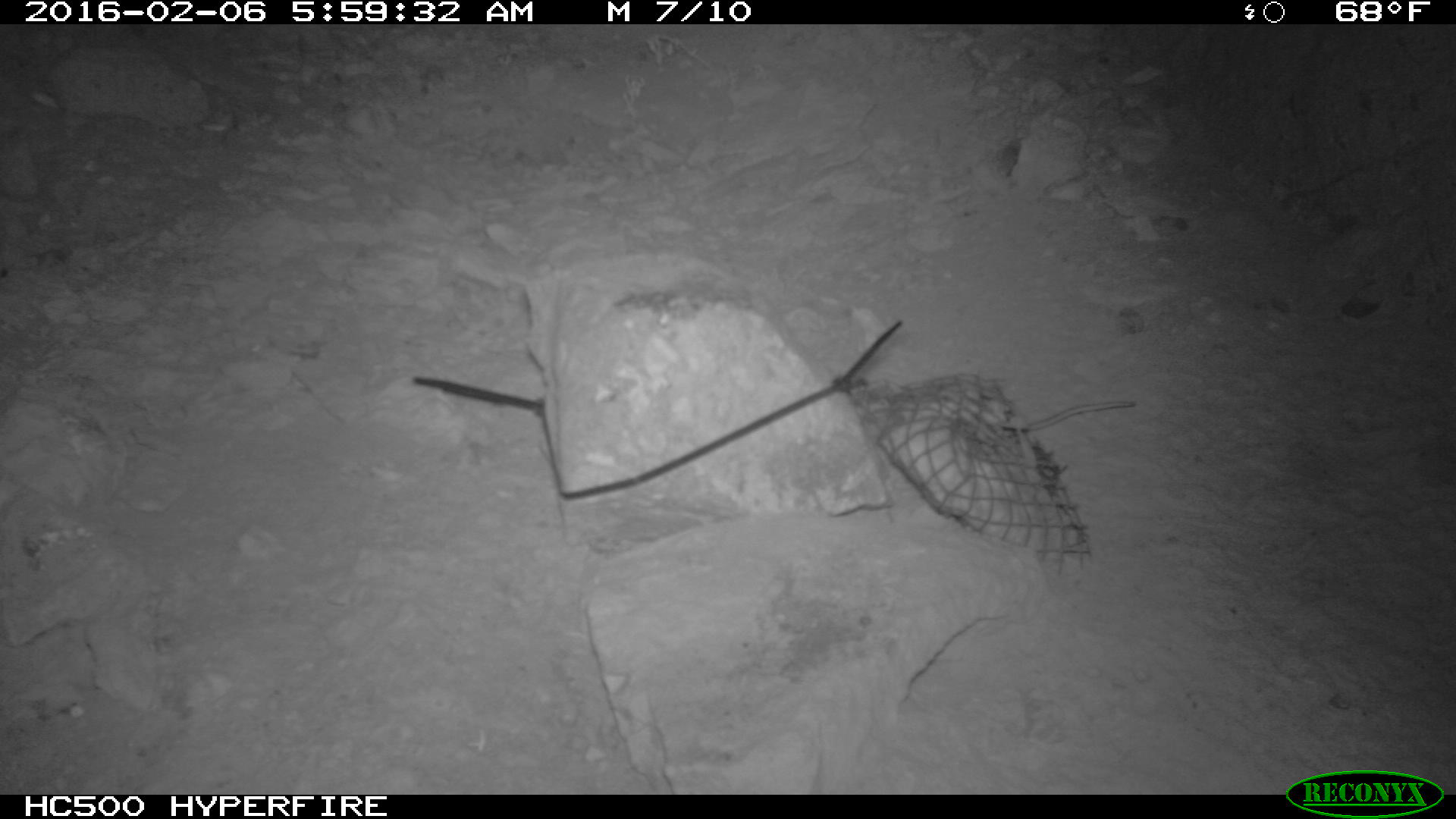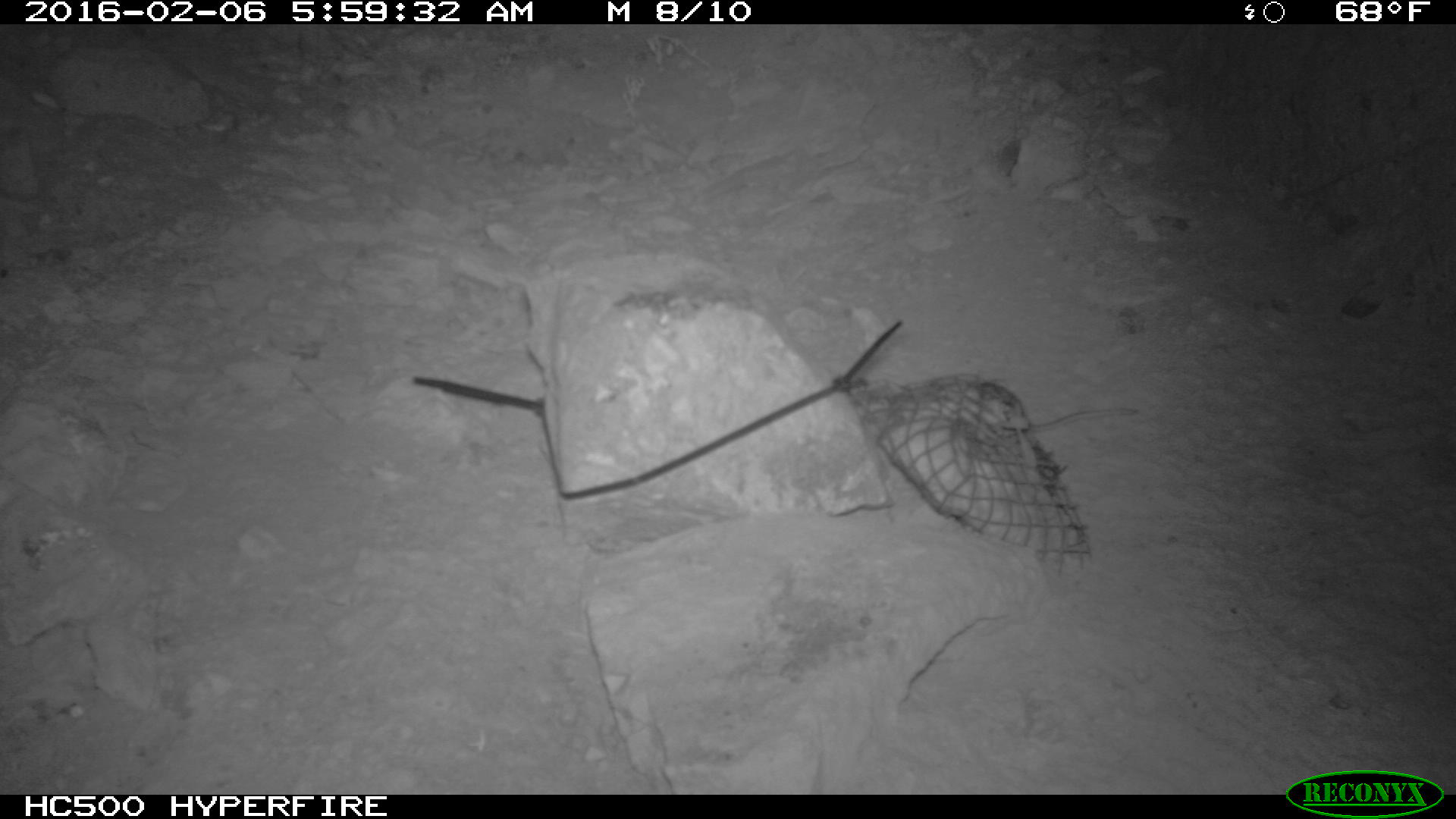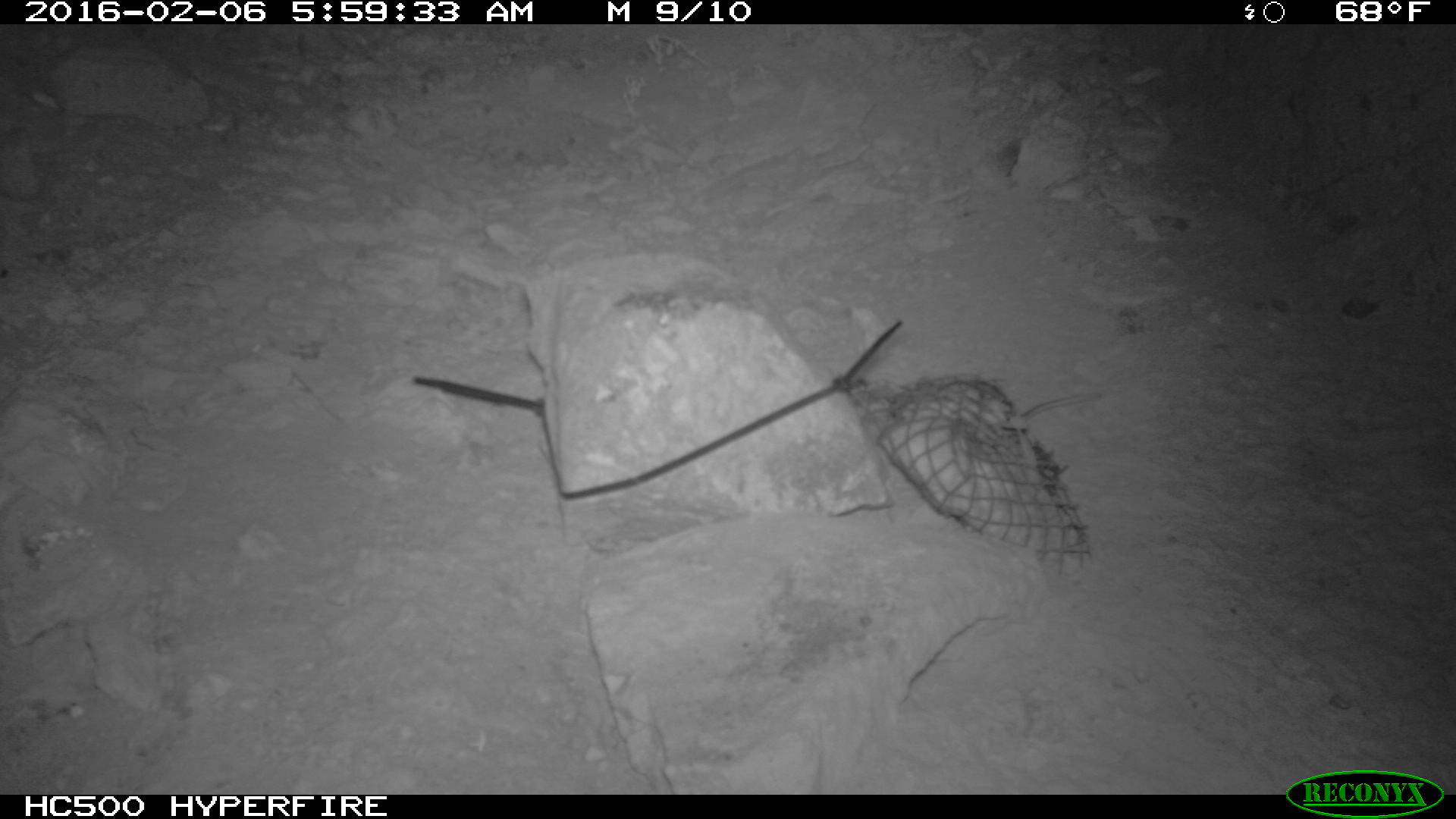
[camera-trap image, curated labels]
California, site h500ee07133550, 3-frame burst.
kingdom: Animalia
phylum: Chordata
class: Mammalia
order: Rodentia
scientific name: Rodentia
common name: rodent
Rodent (Rodentia).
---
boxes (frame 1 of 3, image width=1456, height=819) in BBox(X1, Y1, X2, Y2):
rodent: BBox(1024, 400, 1134, 432)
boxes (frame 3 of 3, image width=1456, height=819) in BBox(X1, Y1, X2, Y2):
rodent: BBox(1021, 392, 1100, 420)